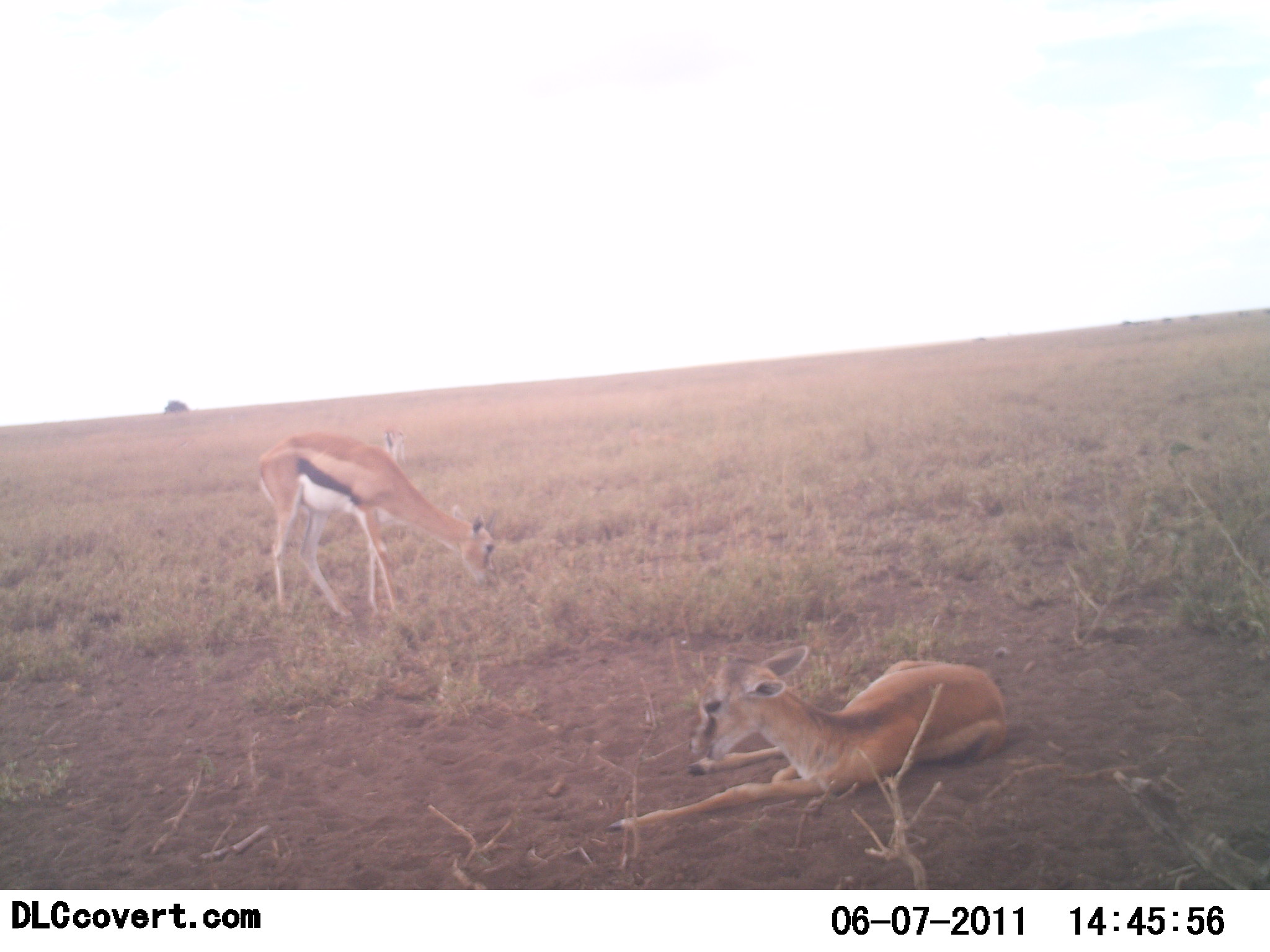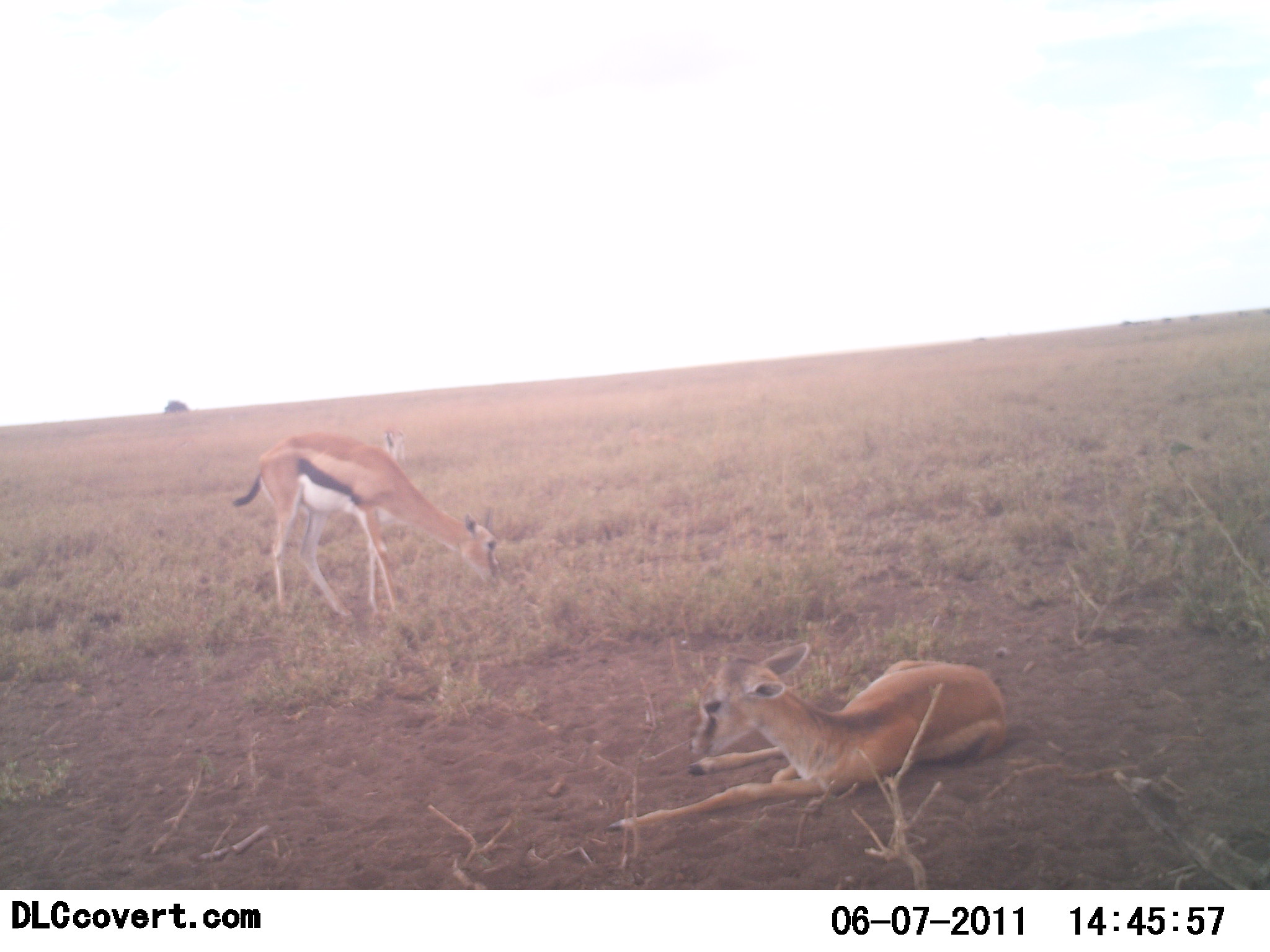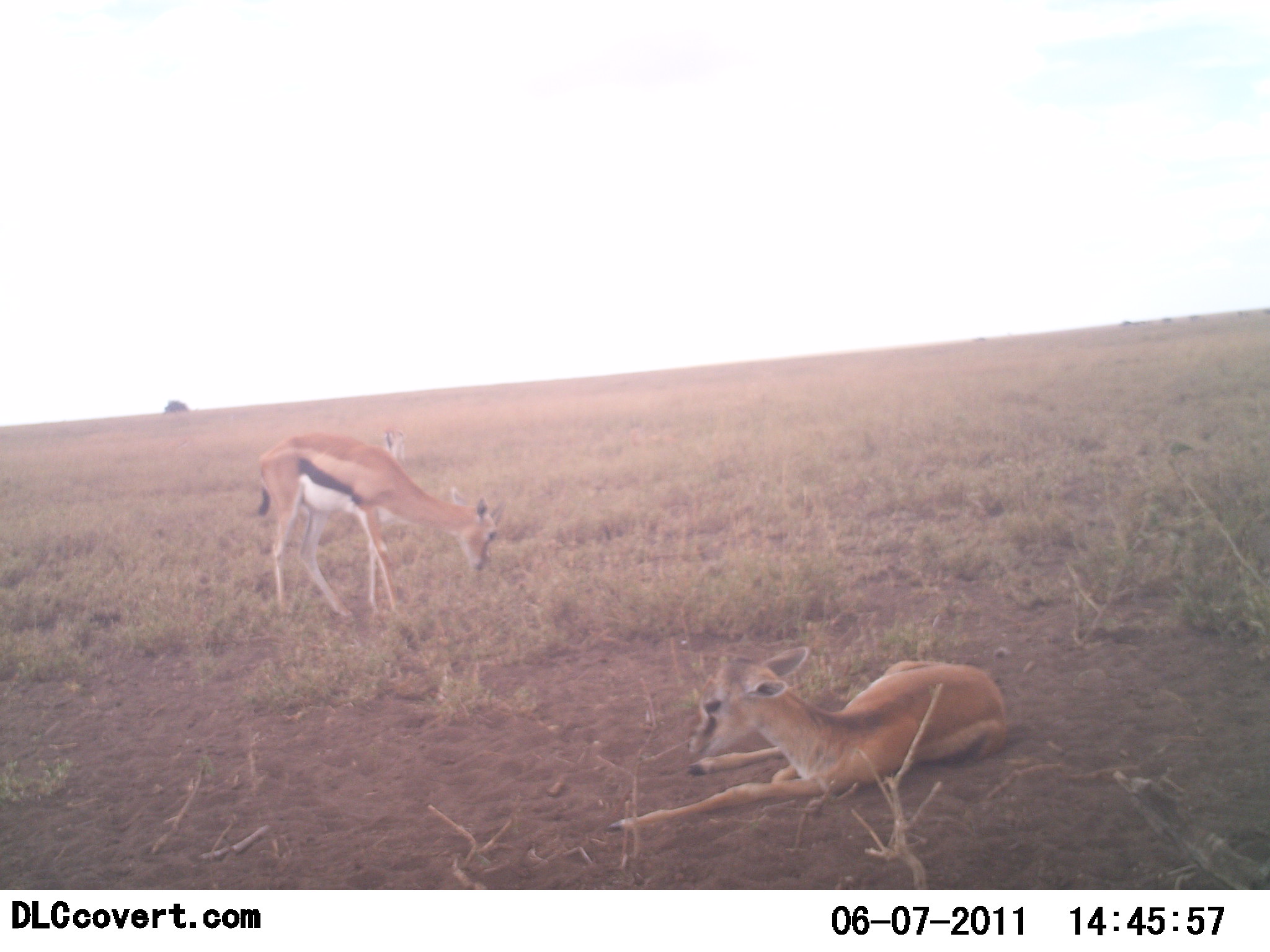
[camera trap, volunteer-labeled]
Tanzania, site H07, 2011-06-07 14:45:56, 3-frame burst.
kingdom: Animalia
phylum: Chordata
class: Mammalia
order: Artiodactyla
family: Bovidae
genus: Eudorcas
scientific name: Eudorcas thomsonii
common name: thomson's gazelle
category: gazellethomsons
Gazellethomsons (thomson's gazelle) (Eudorcas thomsonii), count 3. Behavior (volunteer vote fractions): standing 20%, resting 100%, moving 0%, interacting 0%. Young present (vote fraction): 10%. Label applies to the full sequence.